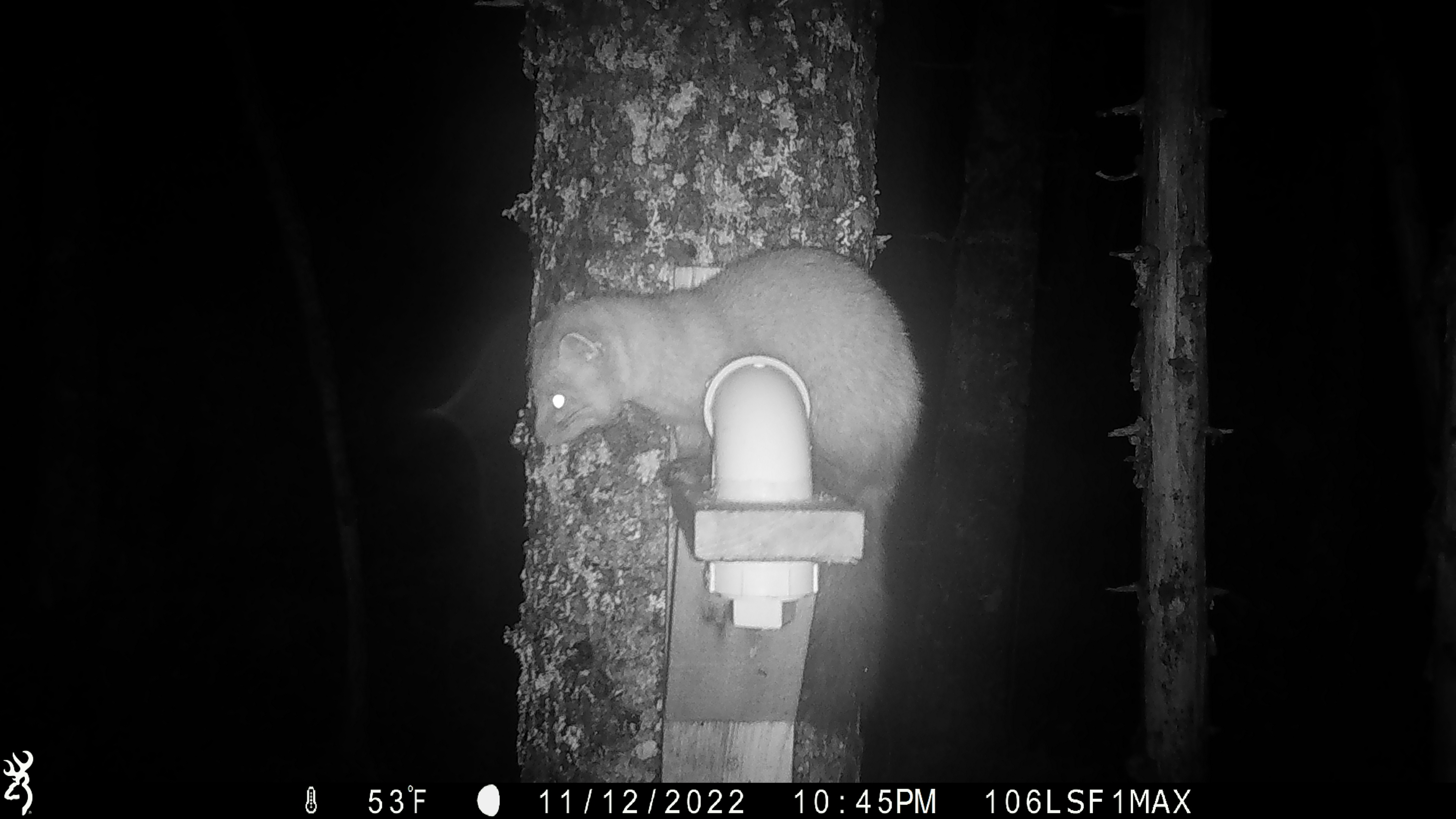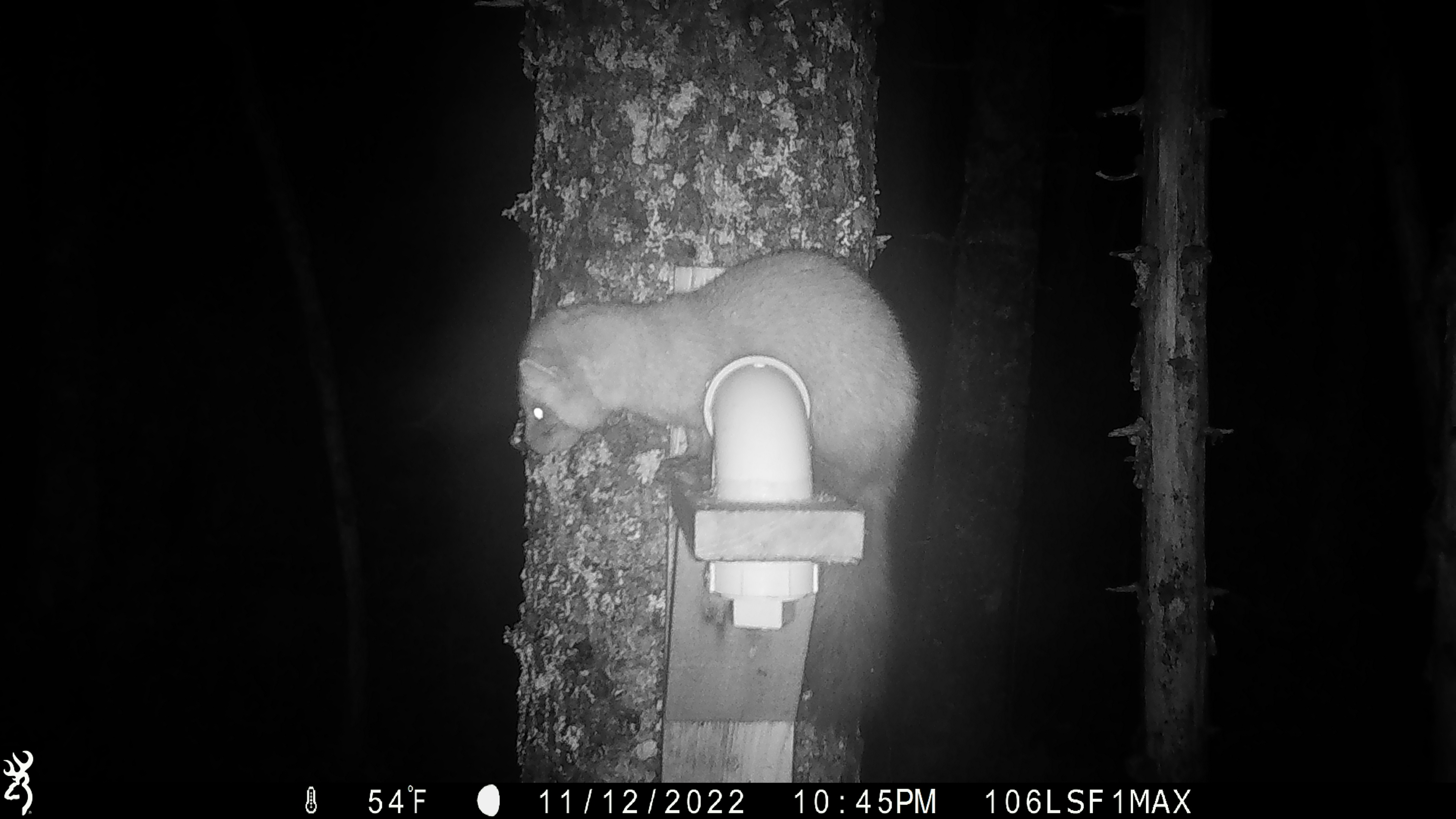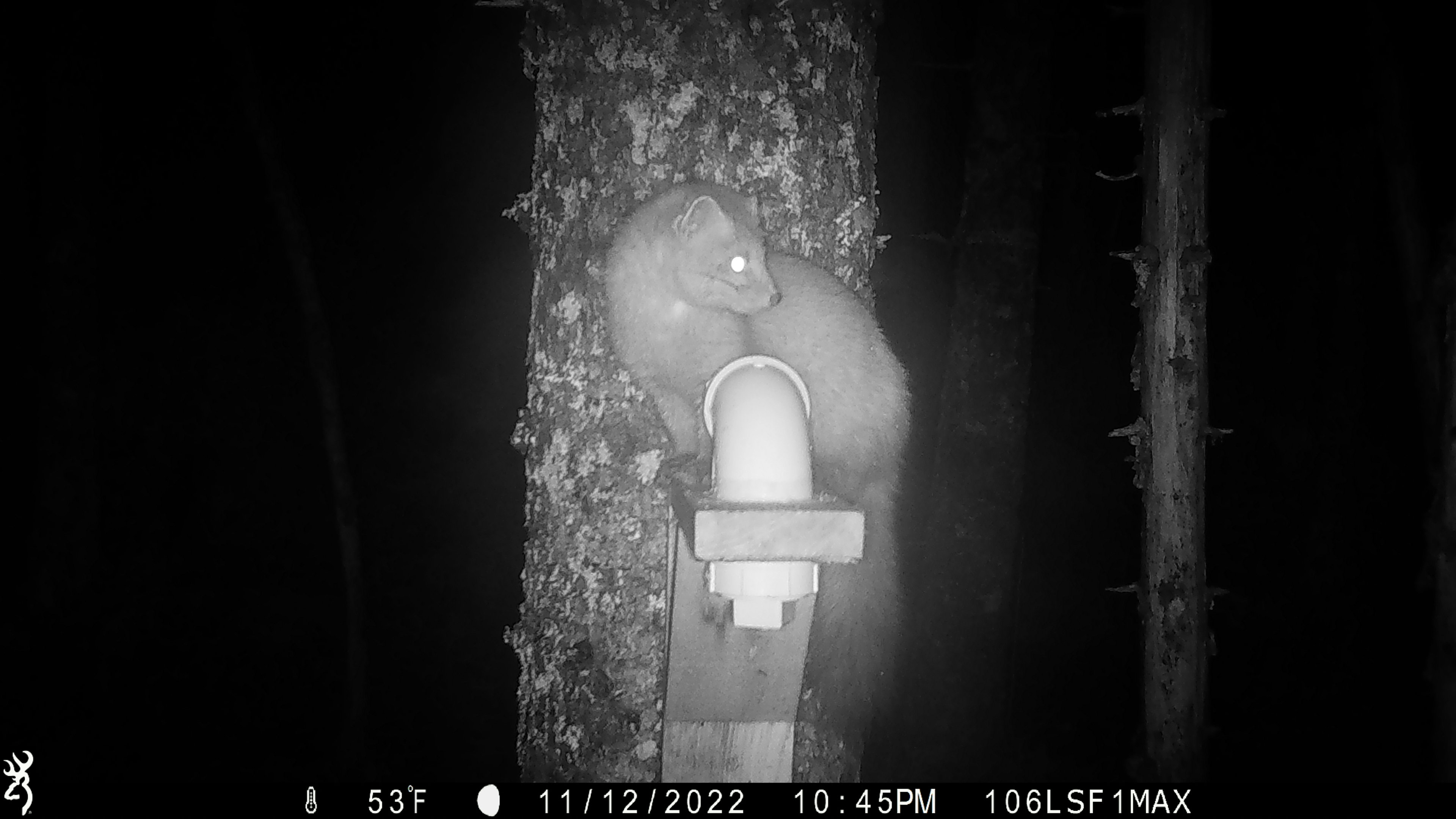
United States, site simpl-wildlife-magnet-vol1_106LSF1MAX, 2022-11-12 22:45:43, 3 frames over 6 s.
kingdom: Animalia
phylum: Chordata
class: Mammalia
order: Carnivora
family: Mustelidae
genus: Martes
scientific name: Martes americana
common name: american marten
American marten (Martes americana).